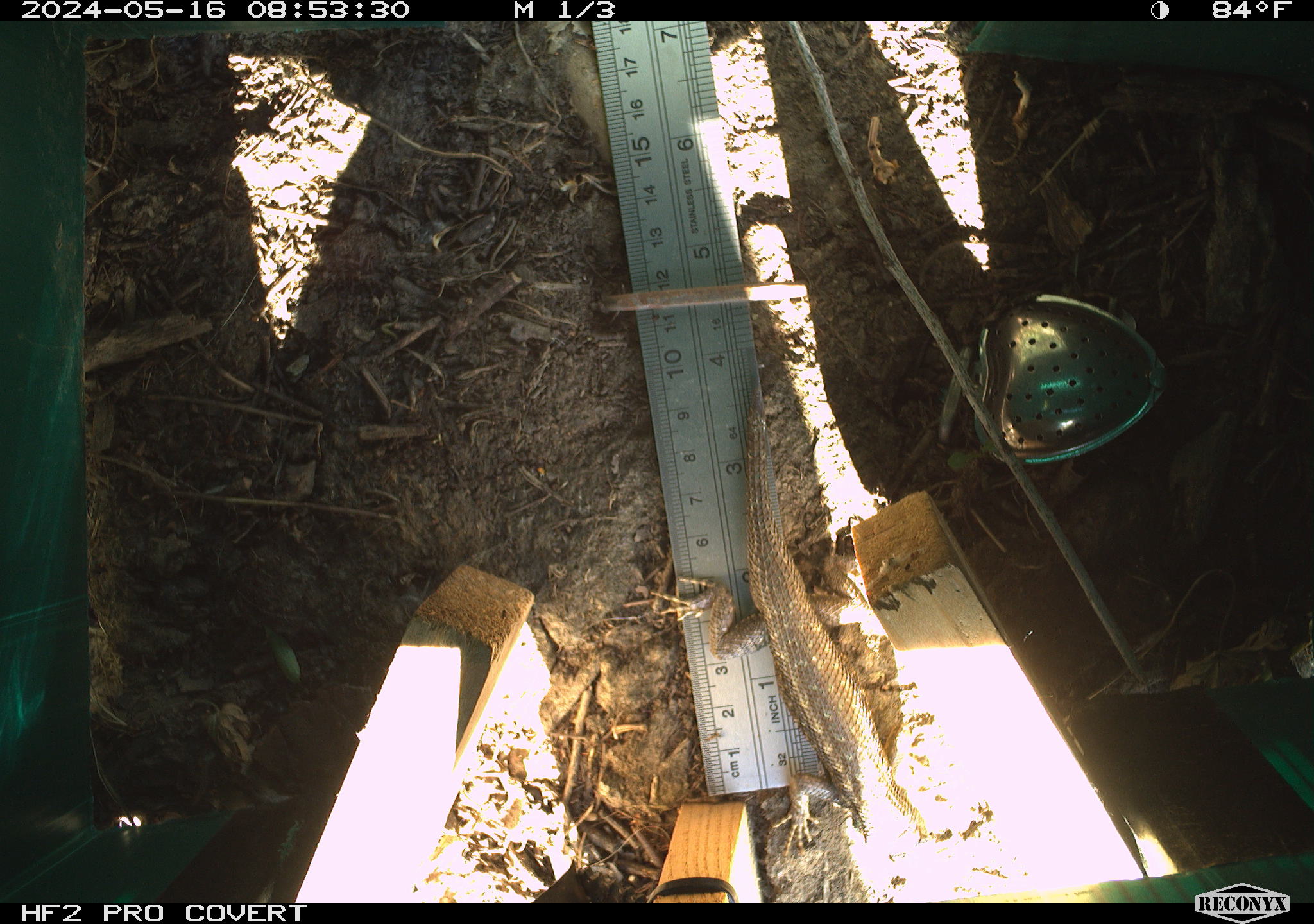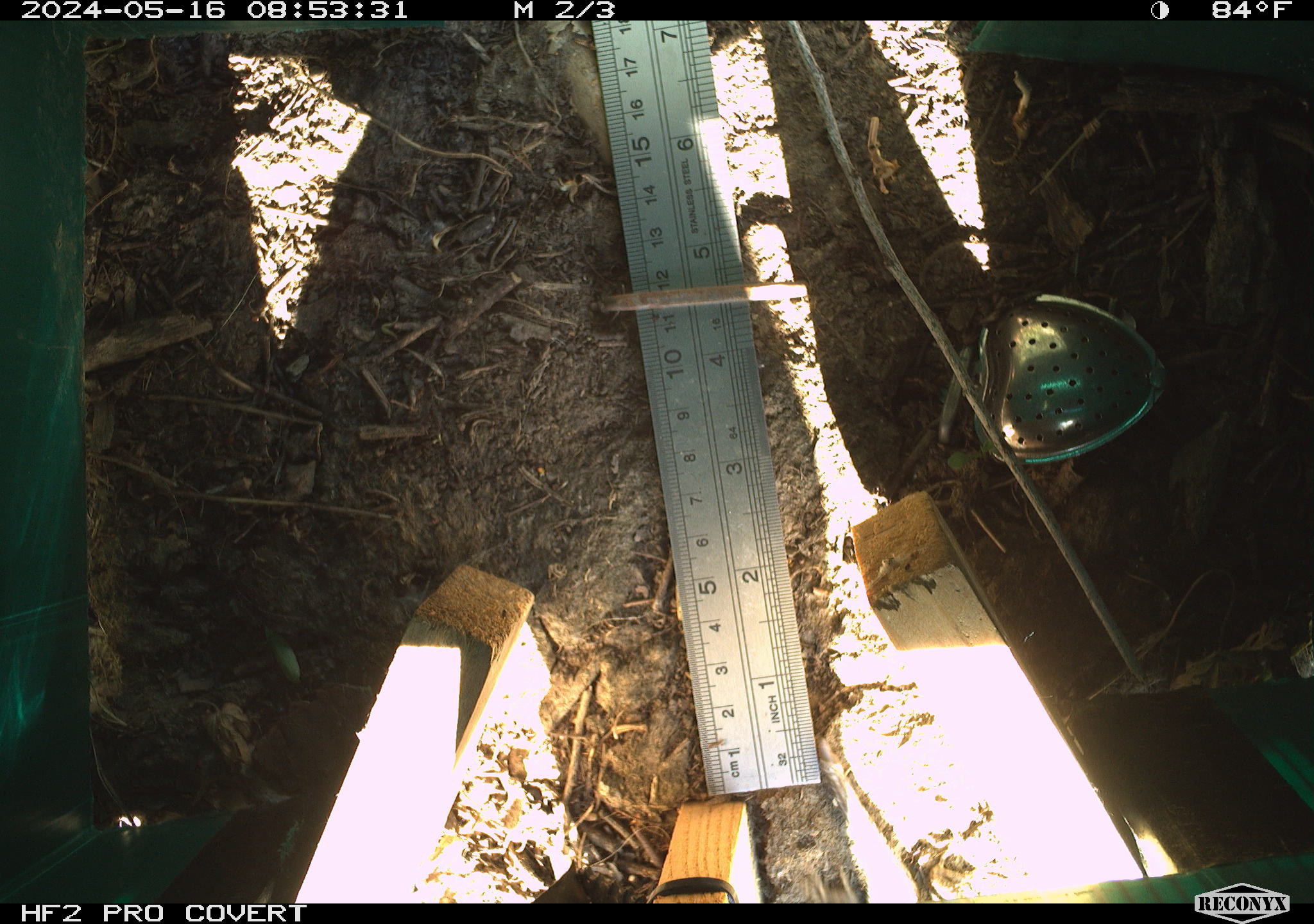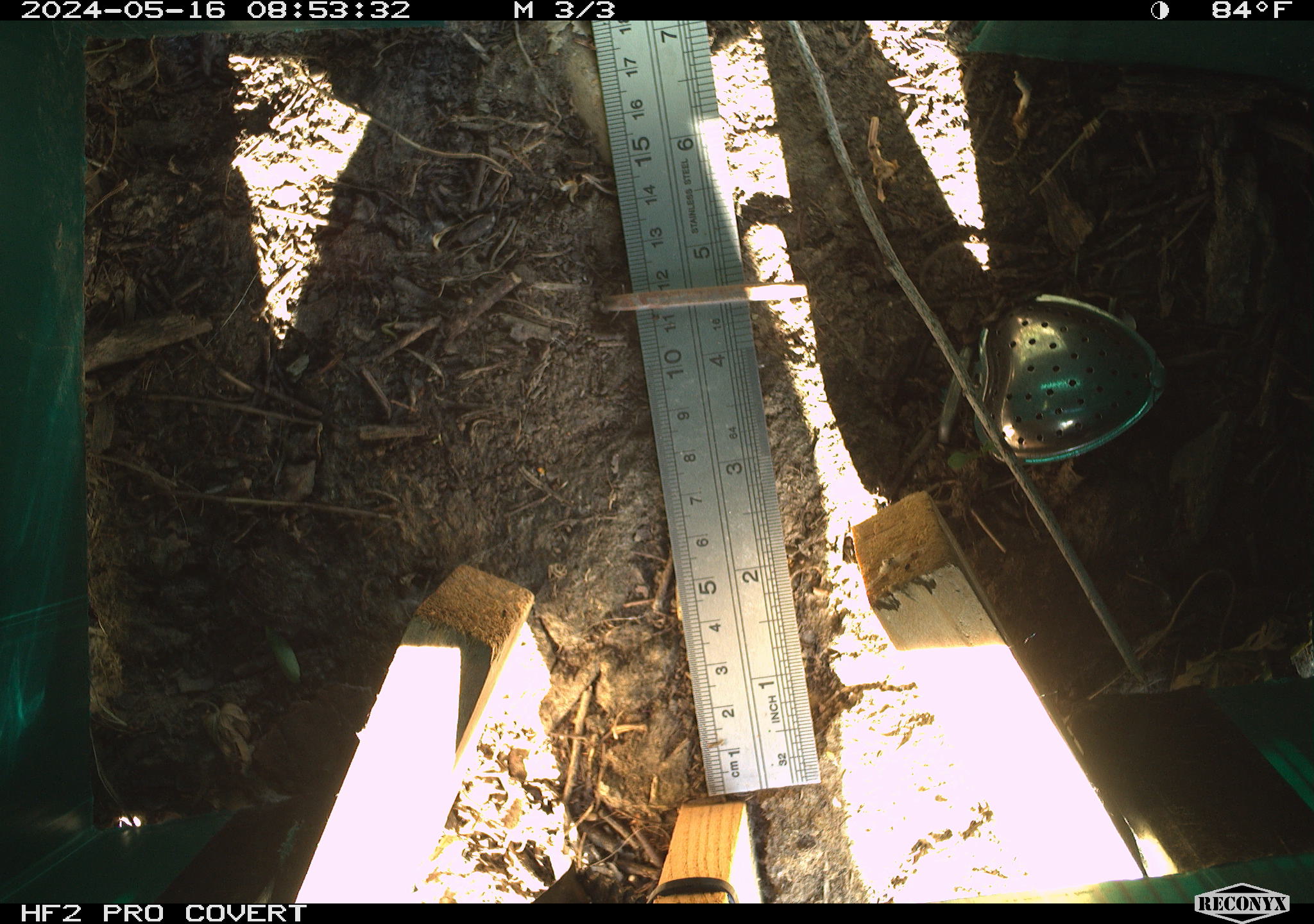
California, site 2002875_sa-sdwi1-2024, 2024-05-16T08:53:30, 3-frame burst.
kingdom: Animalia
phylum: Chordata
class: Reptilia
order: Squamata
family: Phrynosomatidae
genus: Sceloporus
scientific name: Sceloporus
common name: spiny lizards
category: sceloporus species